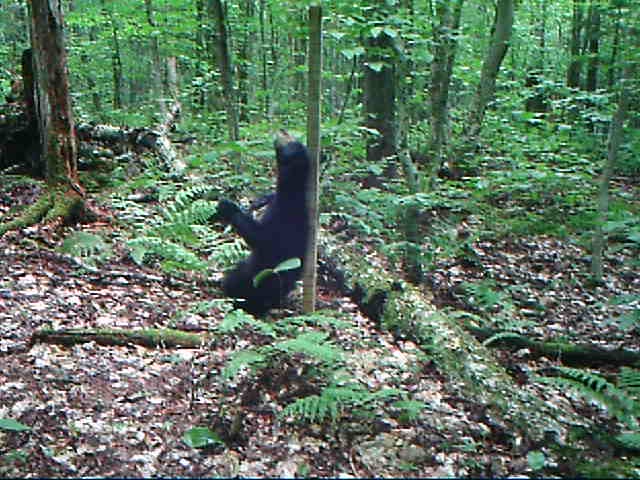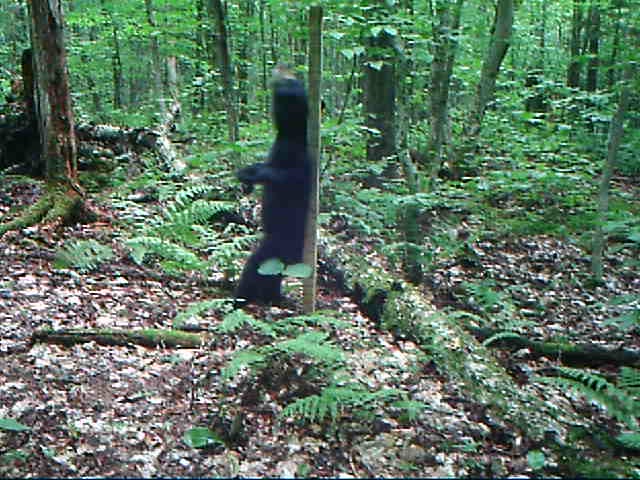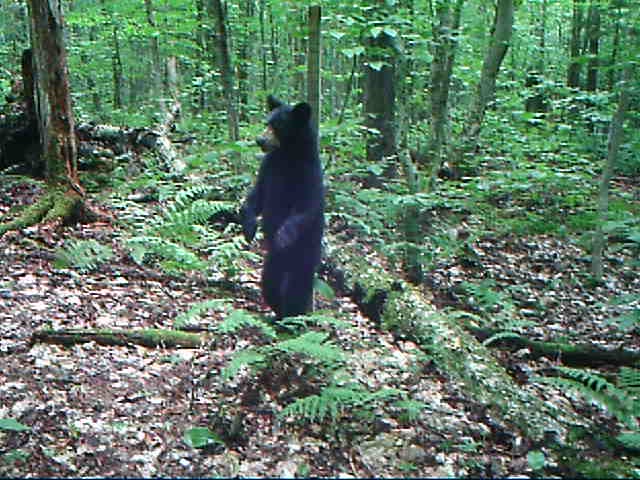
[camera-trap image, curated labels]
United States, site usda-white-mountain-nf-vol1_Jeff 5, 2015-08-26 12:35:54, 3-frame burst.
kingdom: Animalia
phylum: Chordata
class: Mammalia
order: Carnivora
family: Ursidae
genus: Ursus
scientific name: Ursus americanus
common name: black bear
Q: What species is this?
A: Black bear (Ursus americanus).